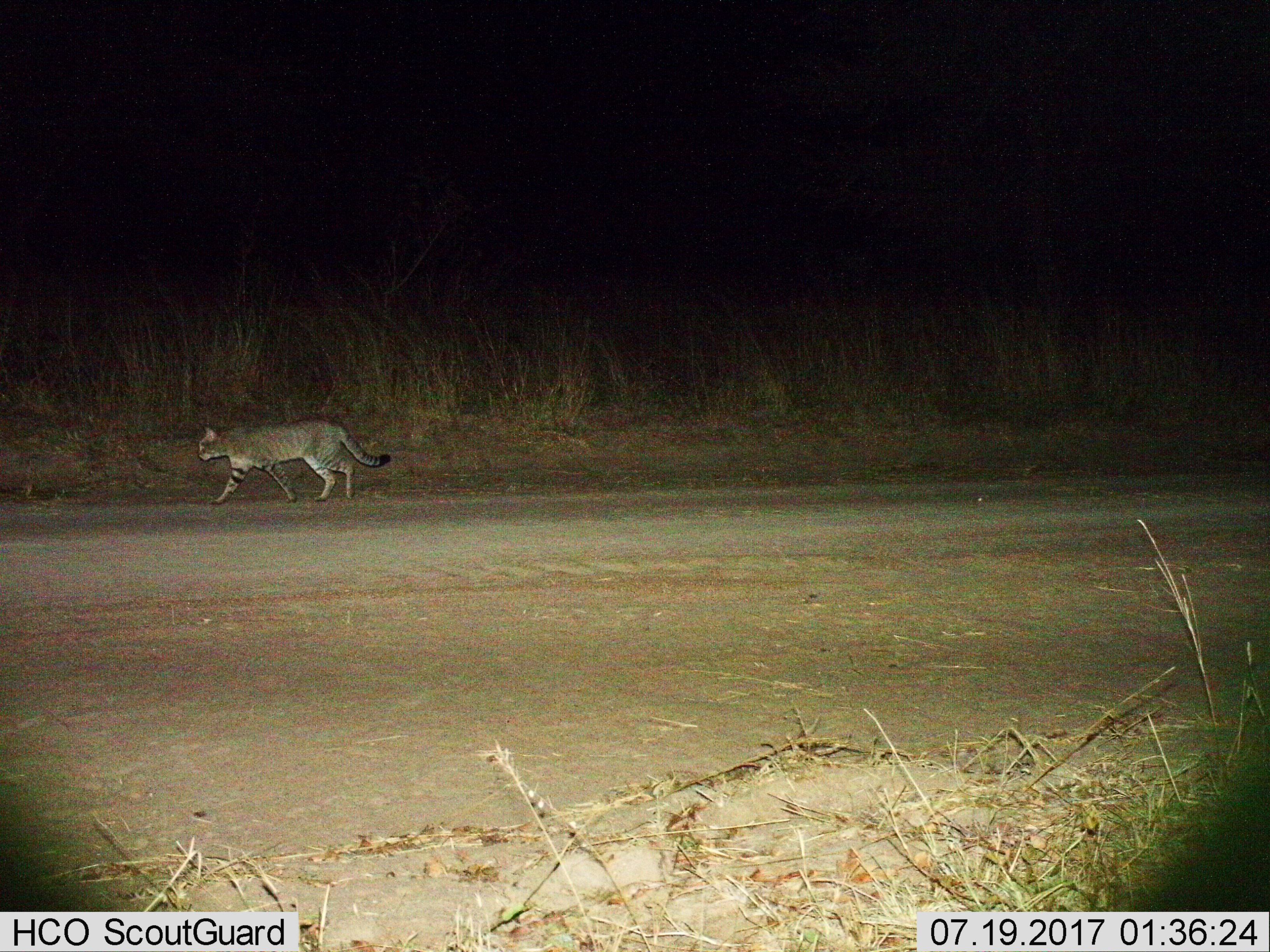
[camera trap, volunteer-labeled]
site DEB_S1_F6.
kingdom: Animalia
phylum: Chordata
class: Mammalia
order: Carnivora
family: Felidae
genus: Felis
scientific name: Felis lybica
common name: african wild cat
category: africanwildcat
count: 1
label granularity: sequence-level